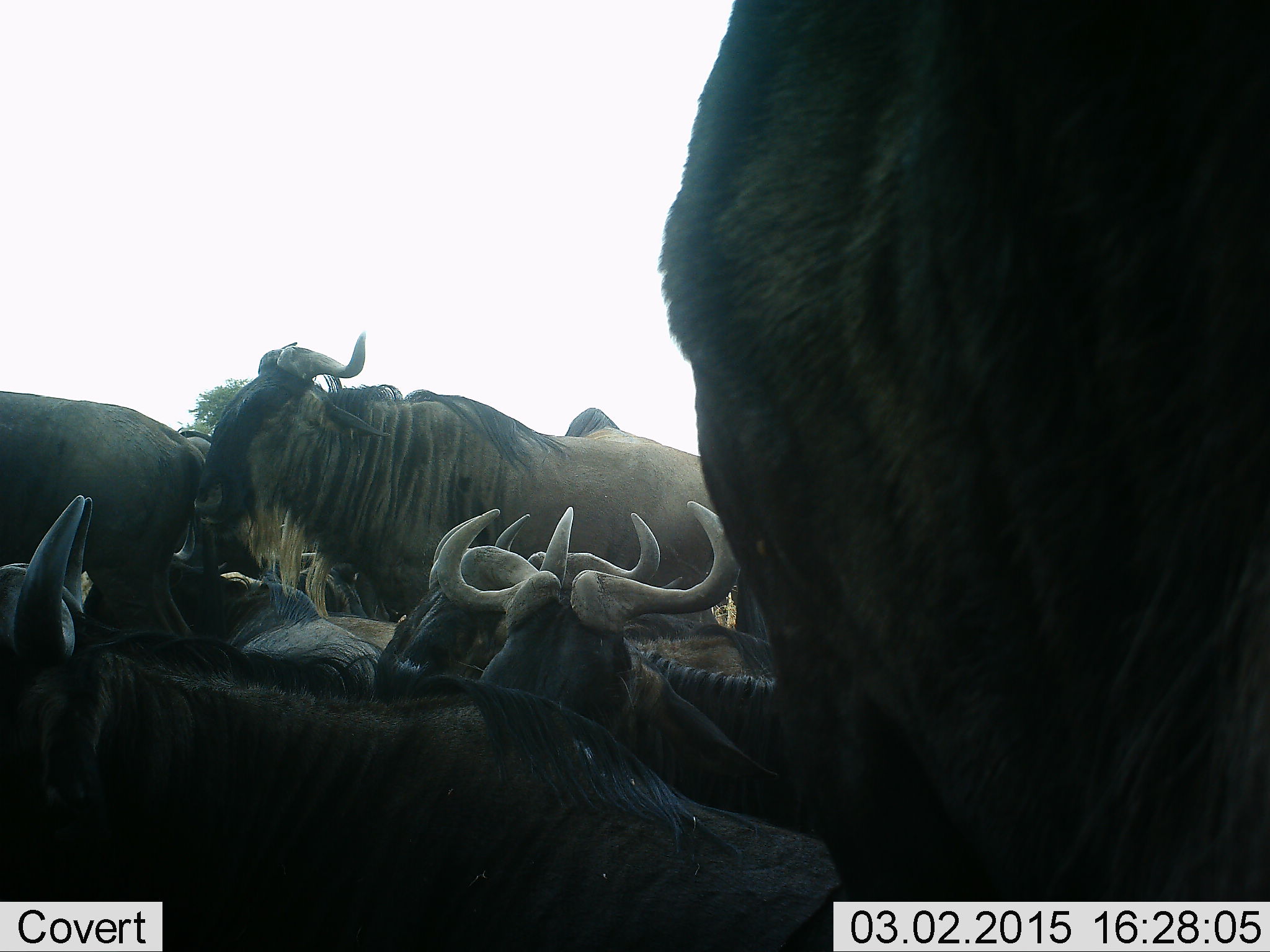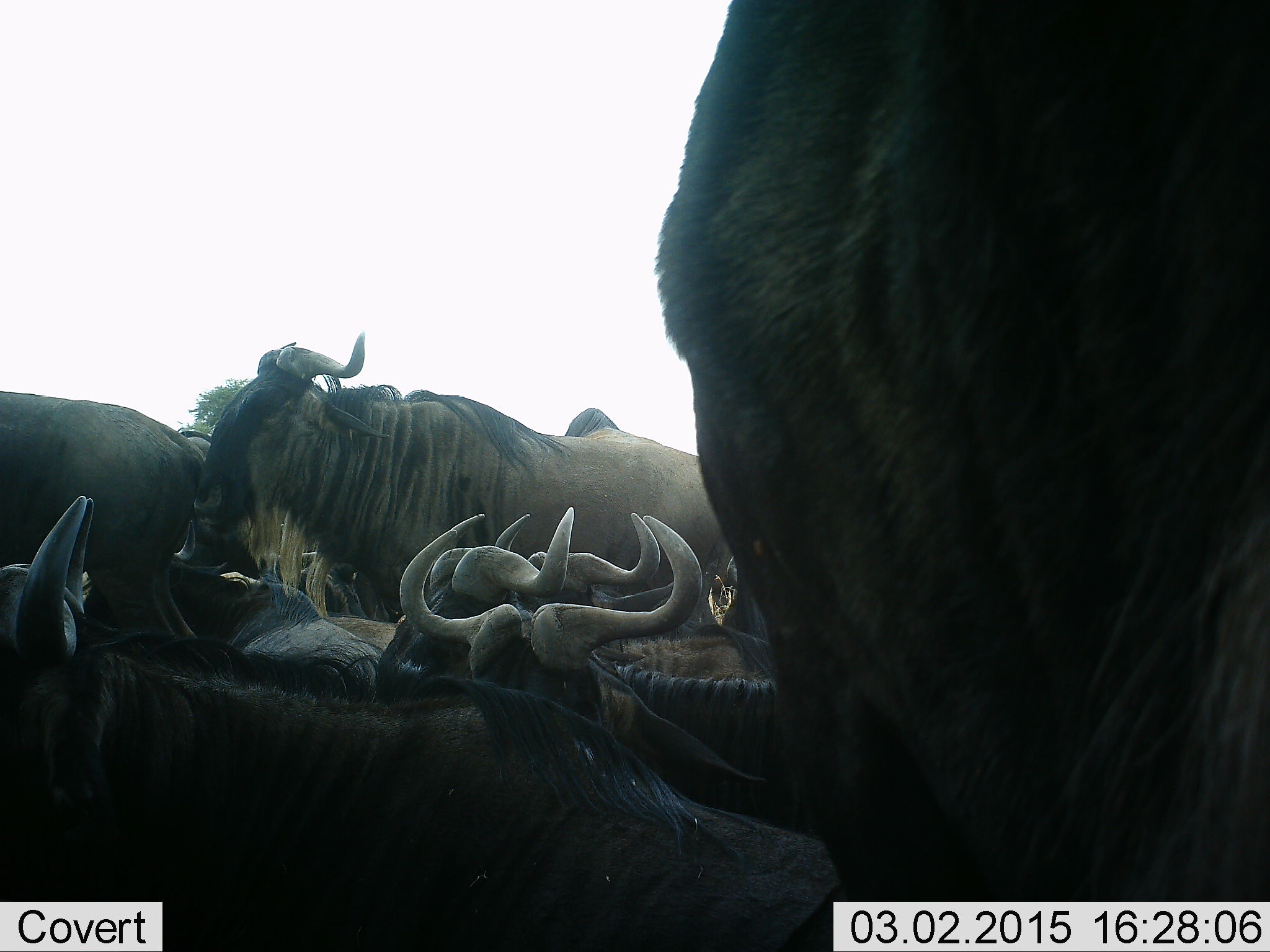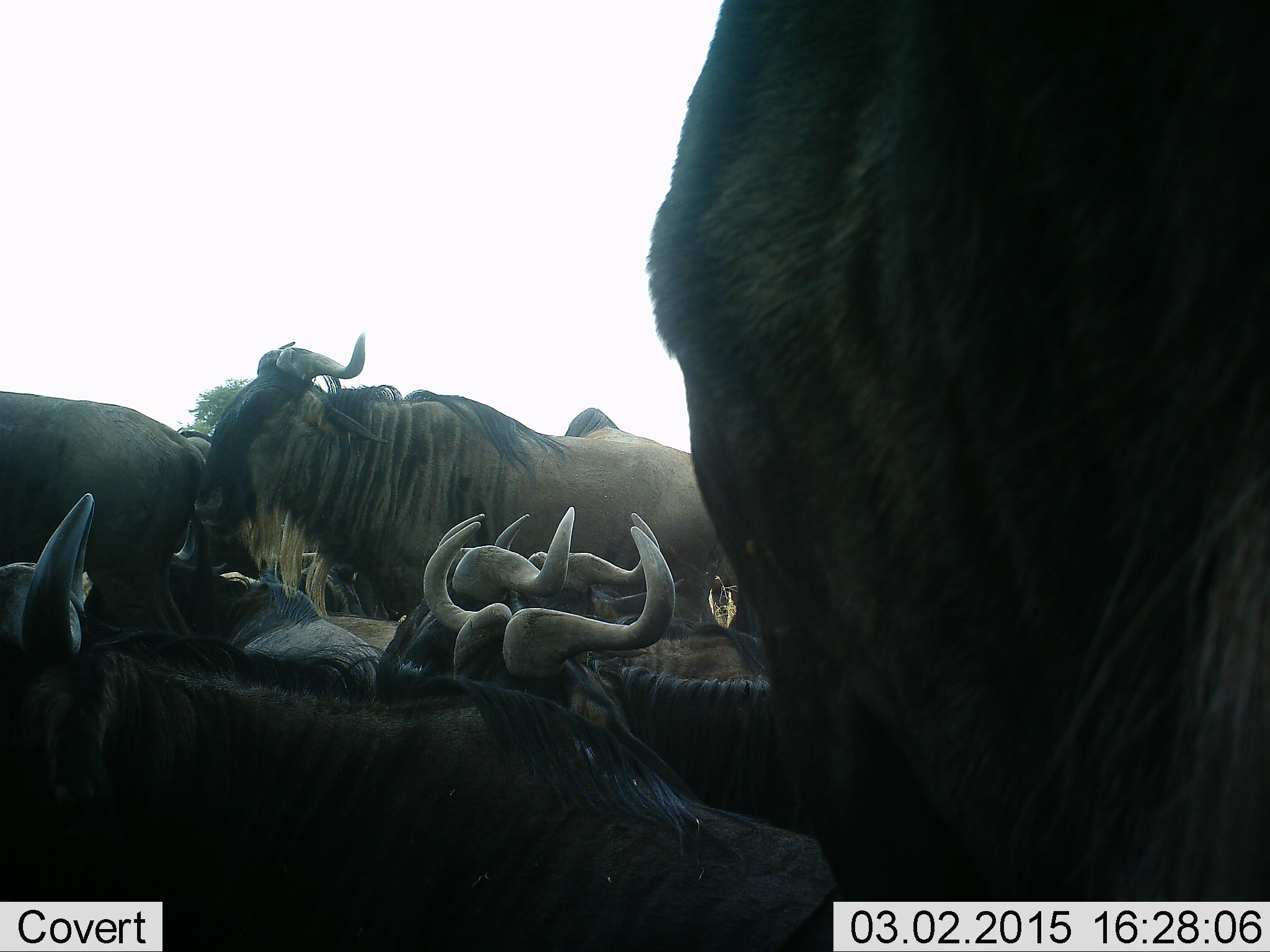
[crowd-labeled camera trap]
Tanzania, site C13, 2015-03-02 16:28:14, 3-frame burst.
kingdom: Animalia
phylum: Chordata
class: Mammalia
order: Artiodactyla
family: Bovidae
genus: Connochaetes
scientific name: Connochaetes taurinus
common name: blue wildebeest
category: wildebeest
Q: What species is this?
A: Wildebeest (blue wildebeest) (Connochaetes taurinus).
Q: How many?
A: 10.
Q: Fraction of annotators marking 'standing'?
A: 90%.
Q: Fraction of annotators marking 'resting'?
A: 100%.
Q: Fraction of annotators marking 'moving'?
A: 0%.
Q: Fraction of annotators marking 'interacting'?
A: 10%.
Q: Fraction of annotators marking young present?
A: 0%.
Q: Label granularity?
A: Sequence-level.